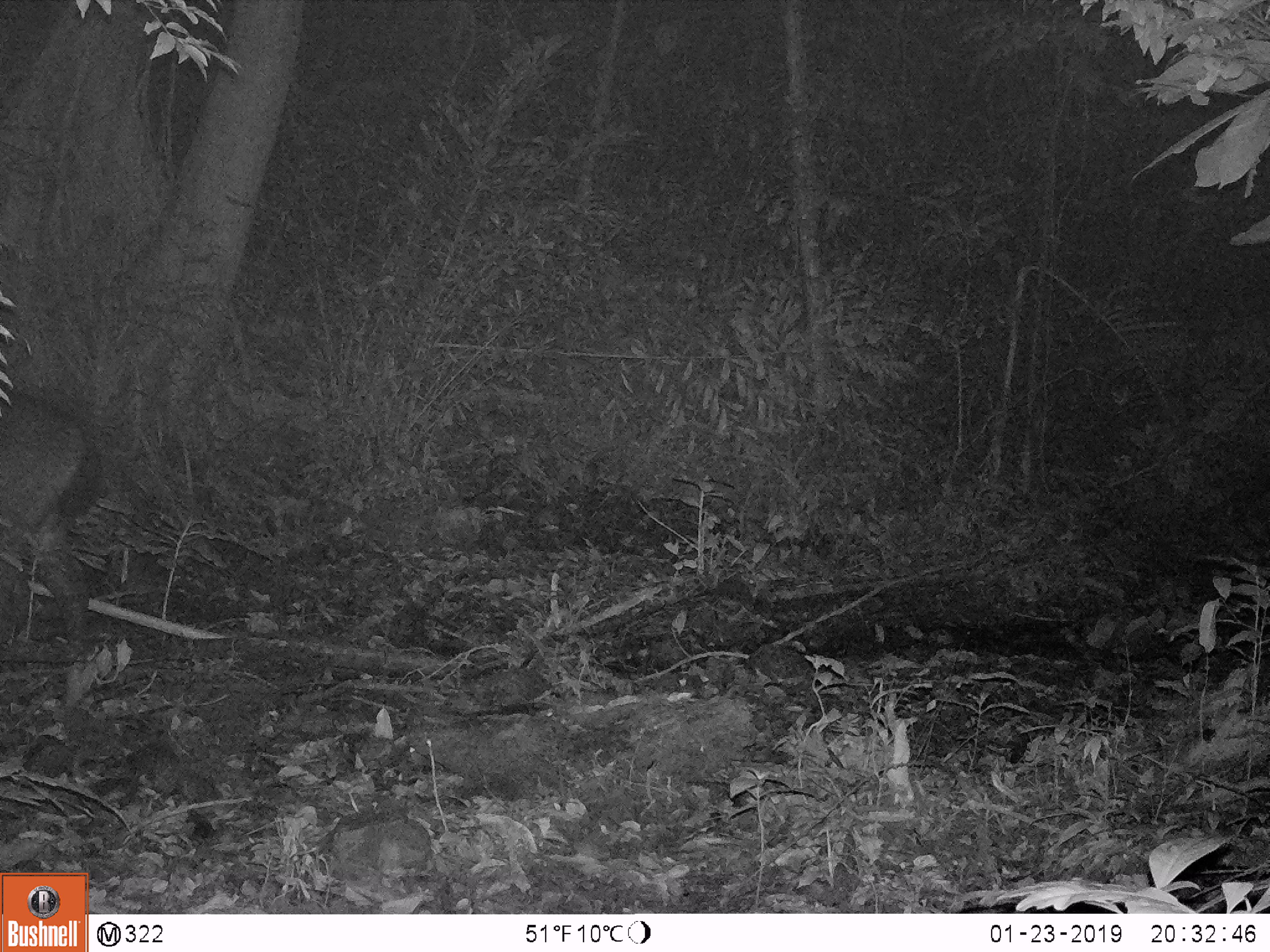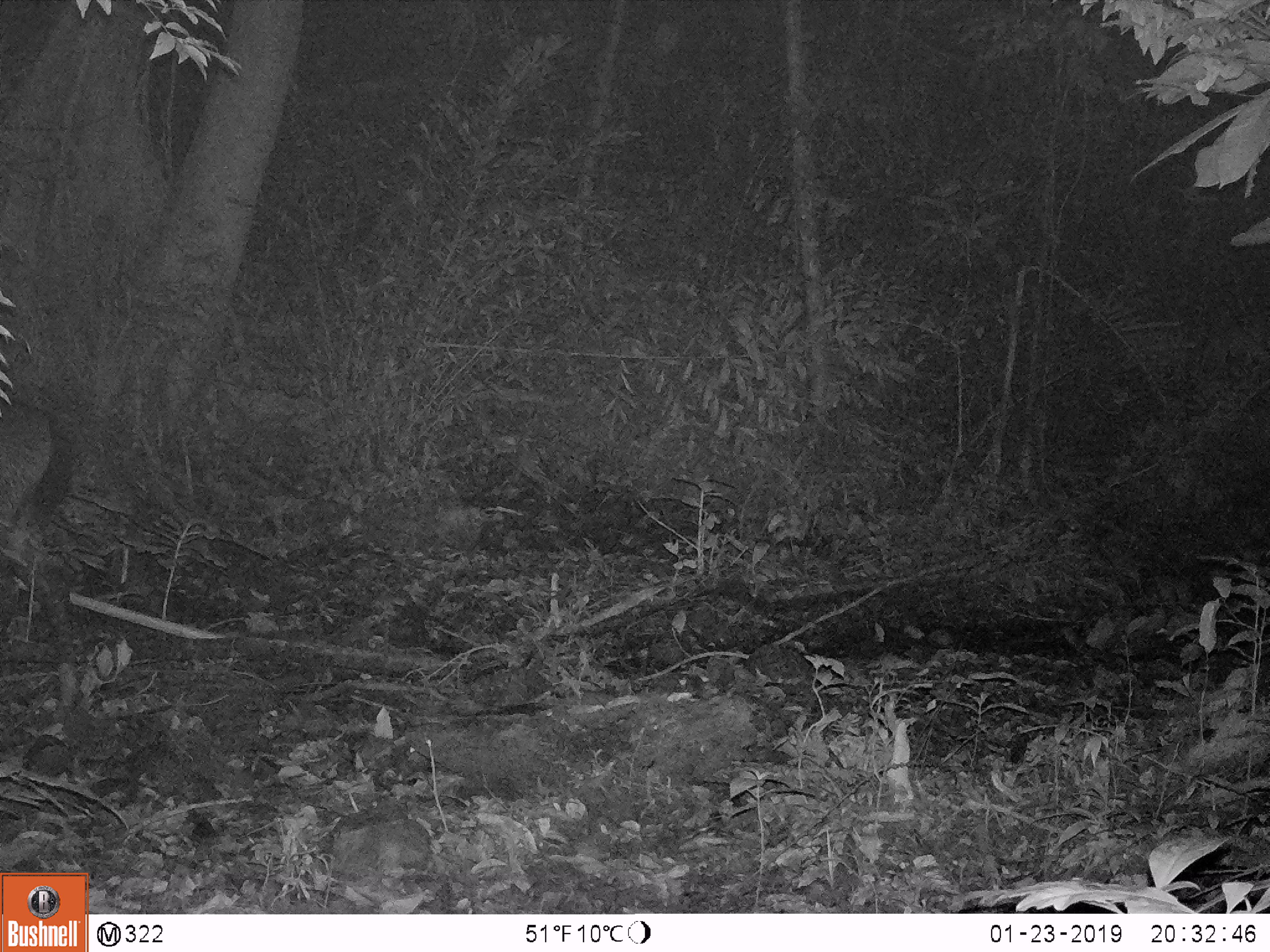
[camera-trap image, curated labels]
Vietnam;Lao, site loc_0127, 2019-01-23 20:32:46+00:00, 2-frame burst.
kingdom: Animalia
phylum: Chordata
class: Mammalia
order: Artiodactyla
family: Cervidae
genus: Rusa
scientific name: Rusa unicolor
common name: sambar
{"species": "sambar (Rusa unicolor)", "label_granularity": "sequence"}